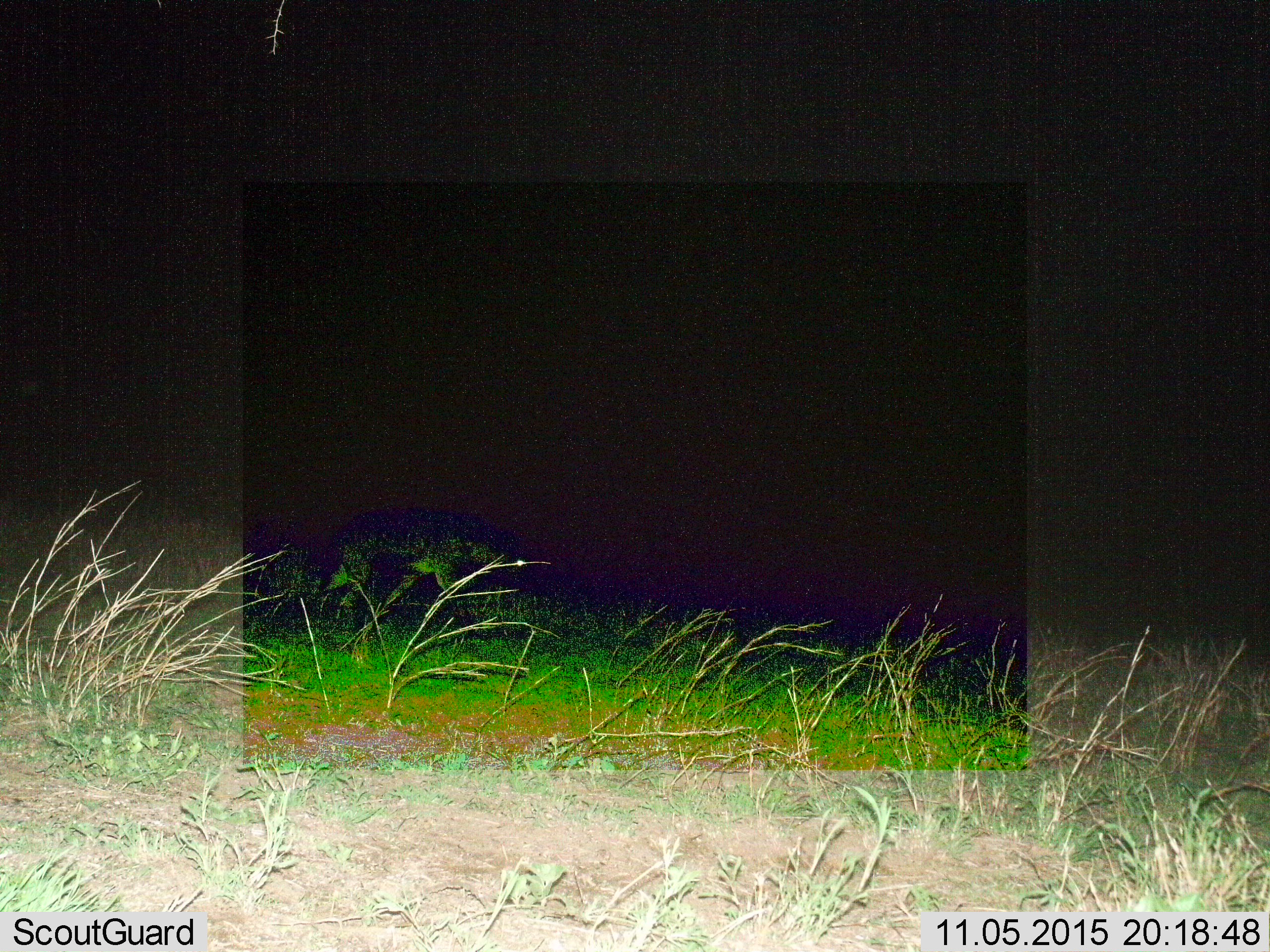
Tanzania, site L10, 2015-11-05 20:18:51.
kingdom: Animalia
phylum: Chordata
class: Mammalia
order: Carnivora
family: Hyaenidae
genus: Crocuta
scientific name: Crocuta crocuta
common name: spotted hyena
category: hyenaspotted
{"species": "hyenaspotted (spotted hyena) (Crocuta crocuta)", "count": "1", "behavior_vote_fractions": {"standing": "0%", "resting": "0%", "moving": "100%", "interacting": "0%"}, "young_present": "0%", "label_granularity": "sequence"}